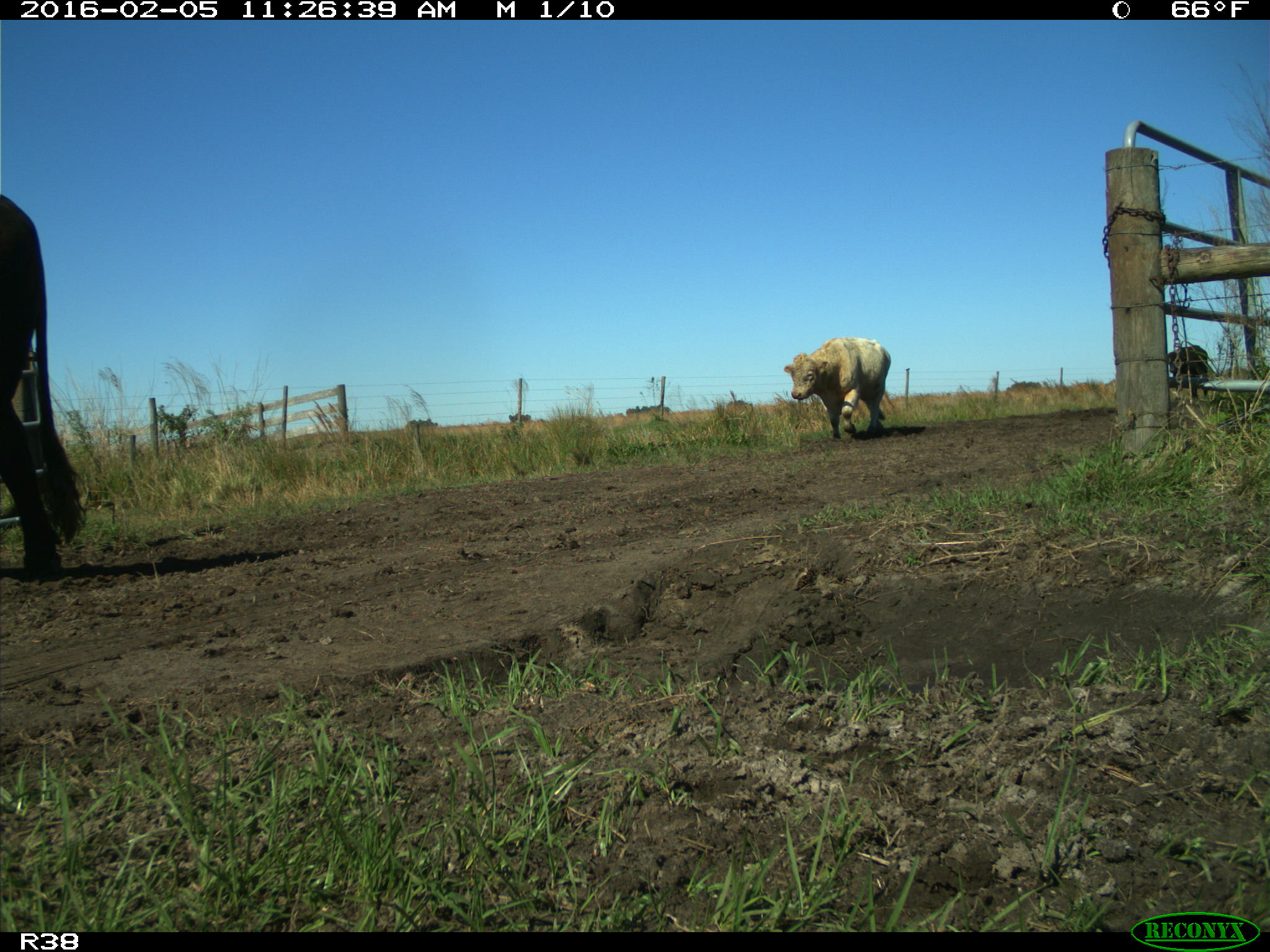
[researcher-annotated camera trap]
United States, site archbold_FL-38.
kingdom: Animalia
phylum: Chordata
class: Mammalia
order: Artiodactyla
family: Bovidae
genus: Bos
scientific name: Bos taurus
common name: domestic cow